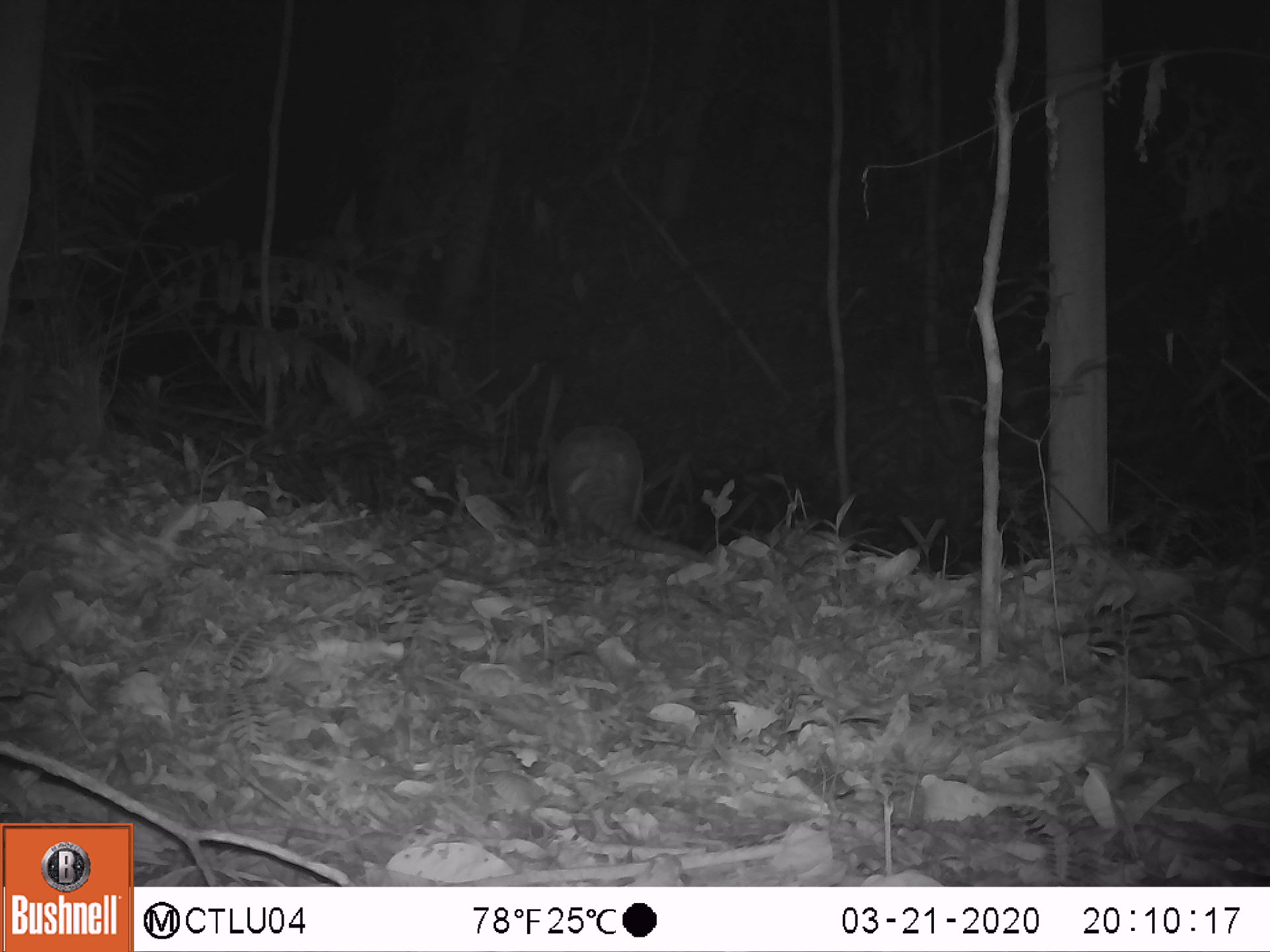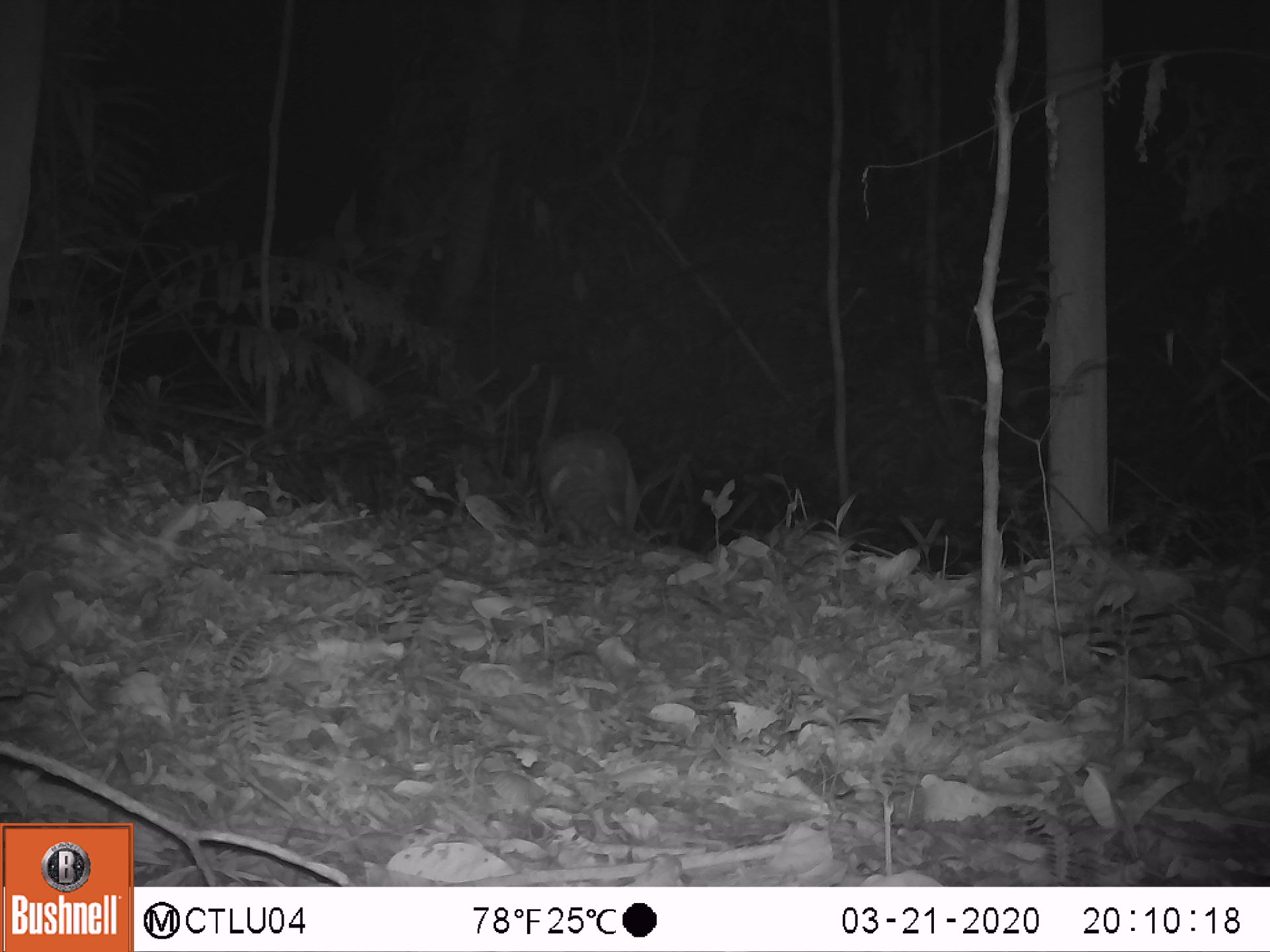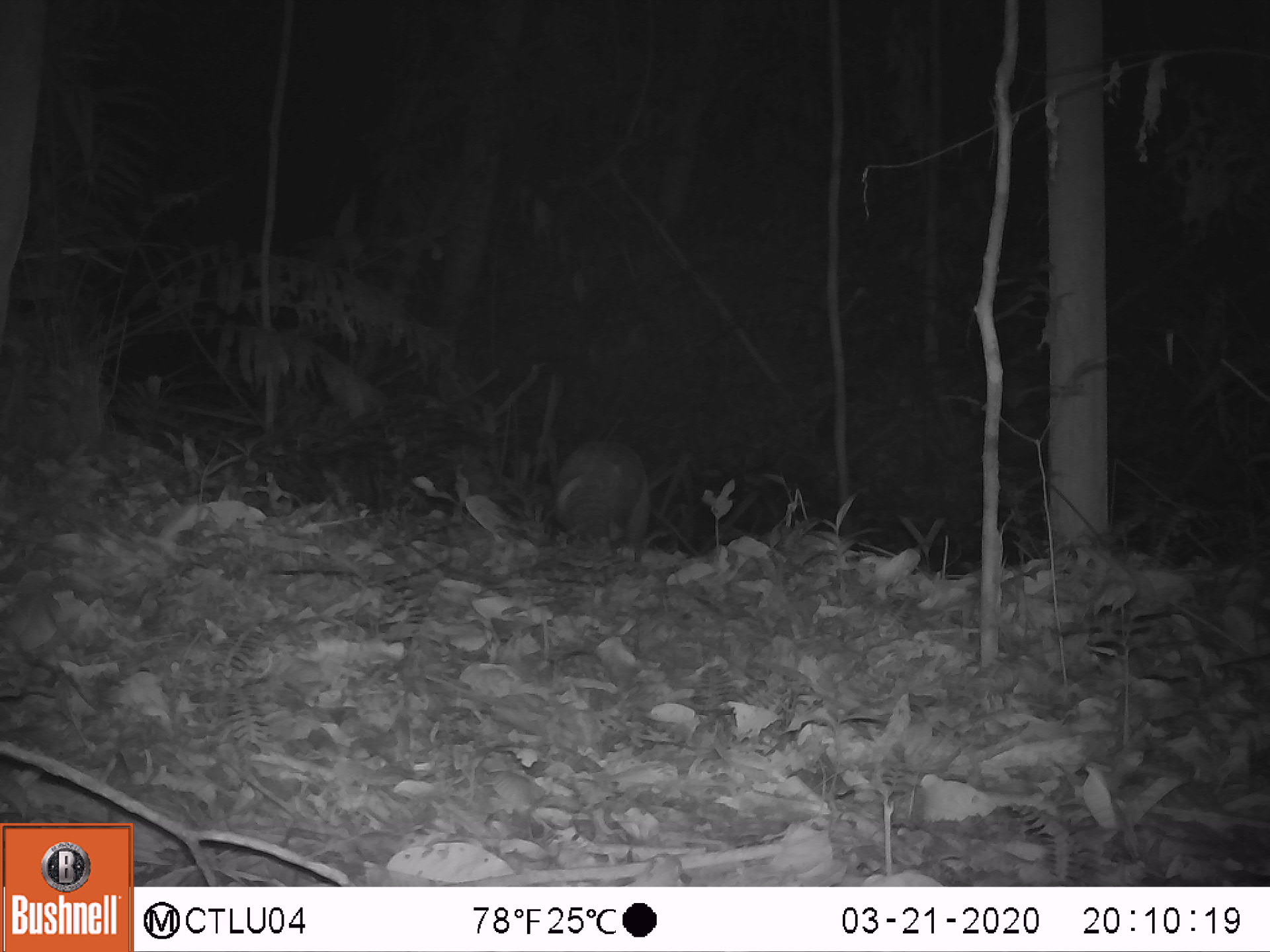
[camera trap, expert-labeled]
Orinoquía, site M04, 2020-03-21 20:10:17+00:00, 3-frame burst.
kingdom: Animalia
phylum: Chordata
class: Mammalia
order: Cingulata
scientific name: Cingulata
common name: armadillo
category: unknown armadillo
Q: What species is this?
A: Unknown armadillo (armadillo) (Cingulata).